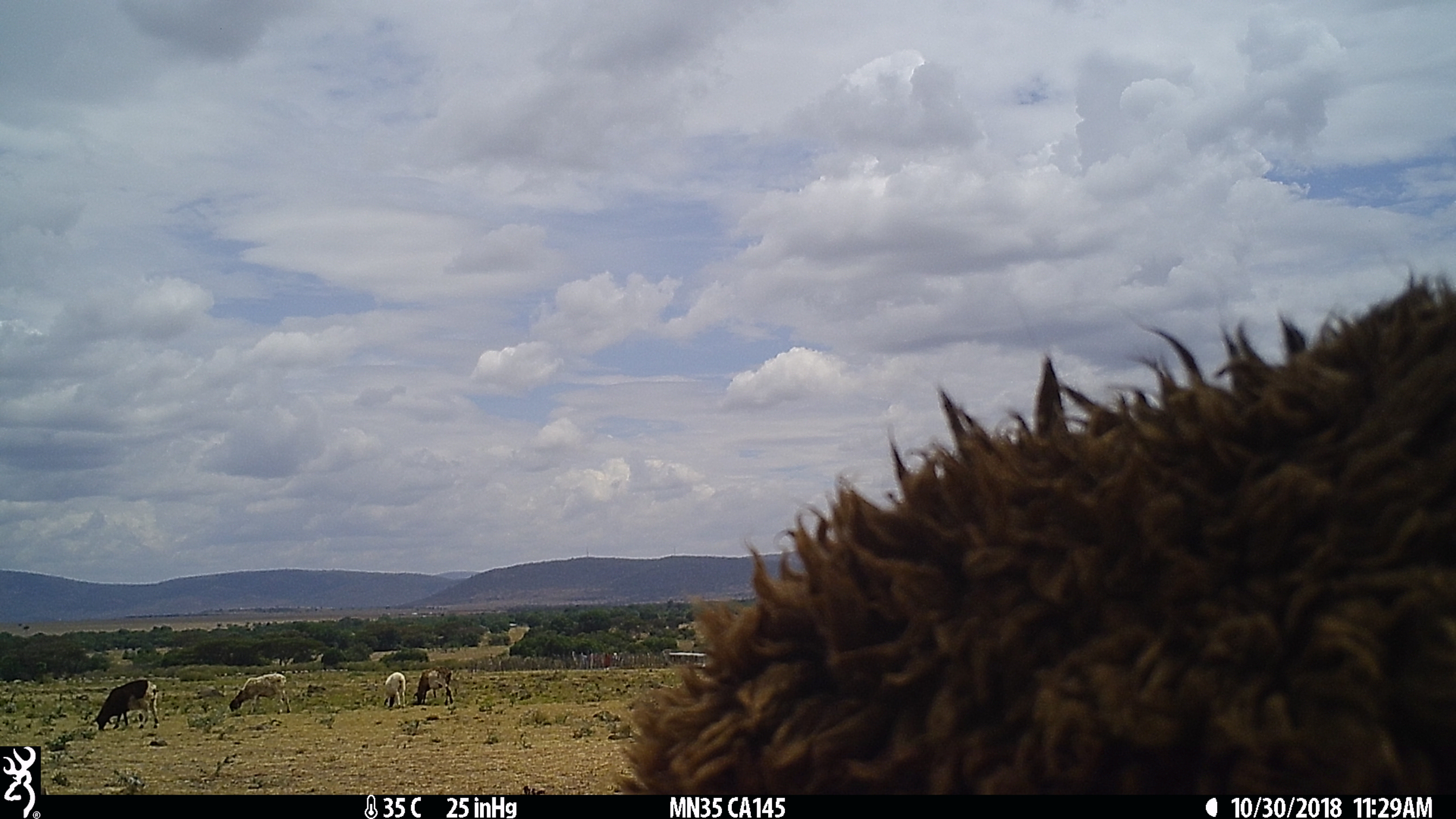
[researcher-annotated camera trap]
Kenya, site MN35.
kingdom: Animalia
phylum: Chordata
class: Mammalia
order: Artiodactyla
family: Bovidae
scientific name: Bovidae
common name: sheep or goat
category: shoat